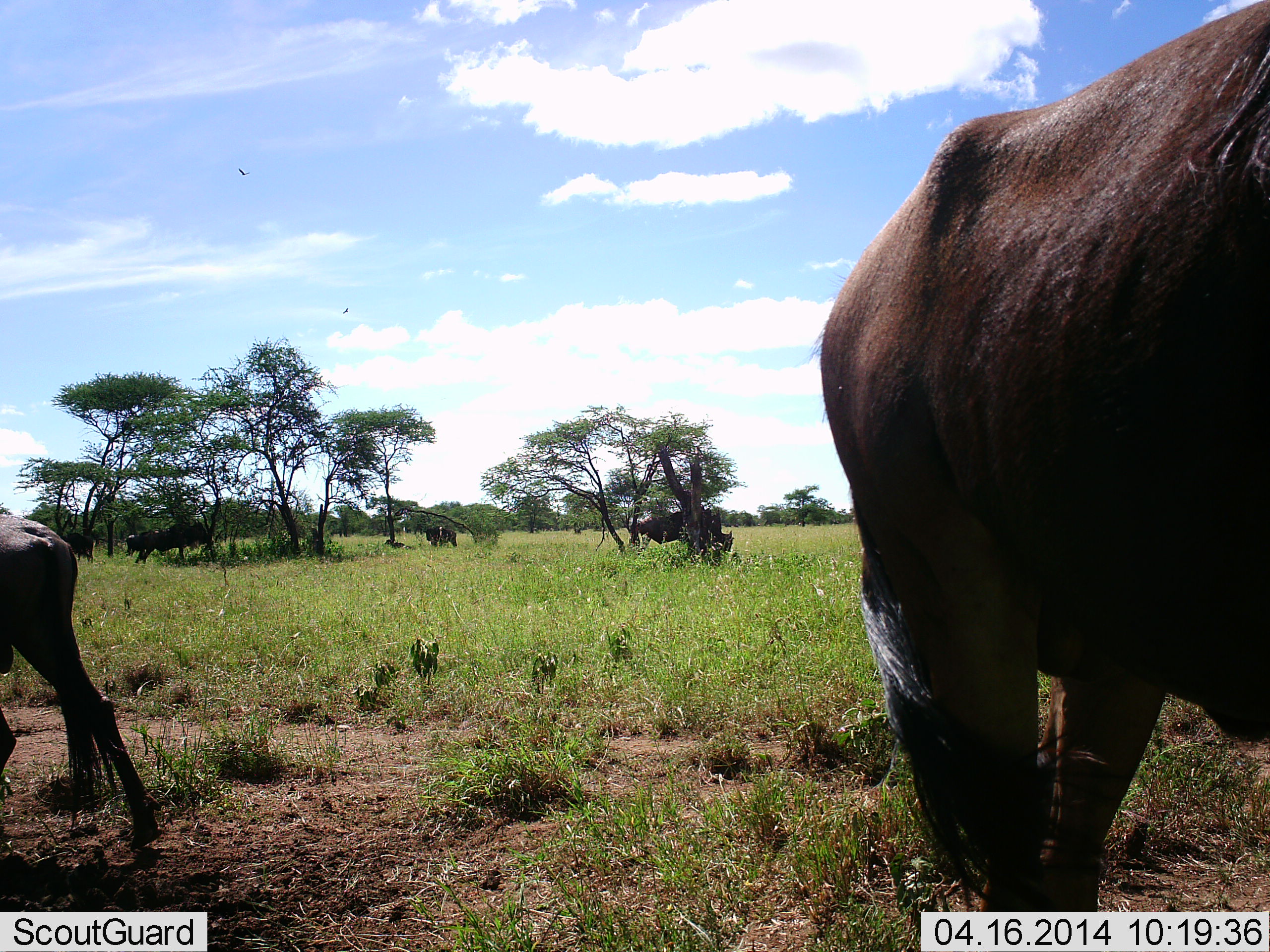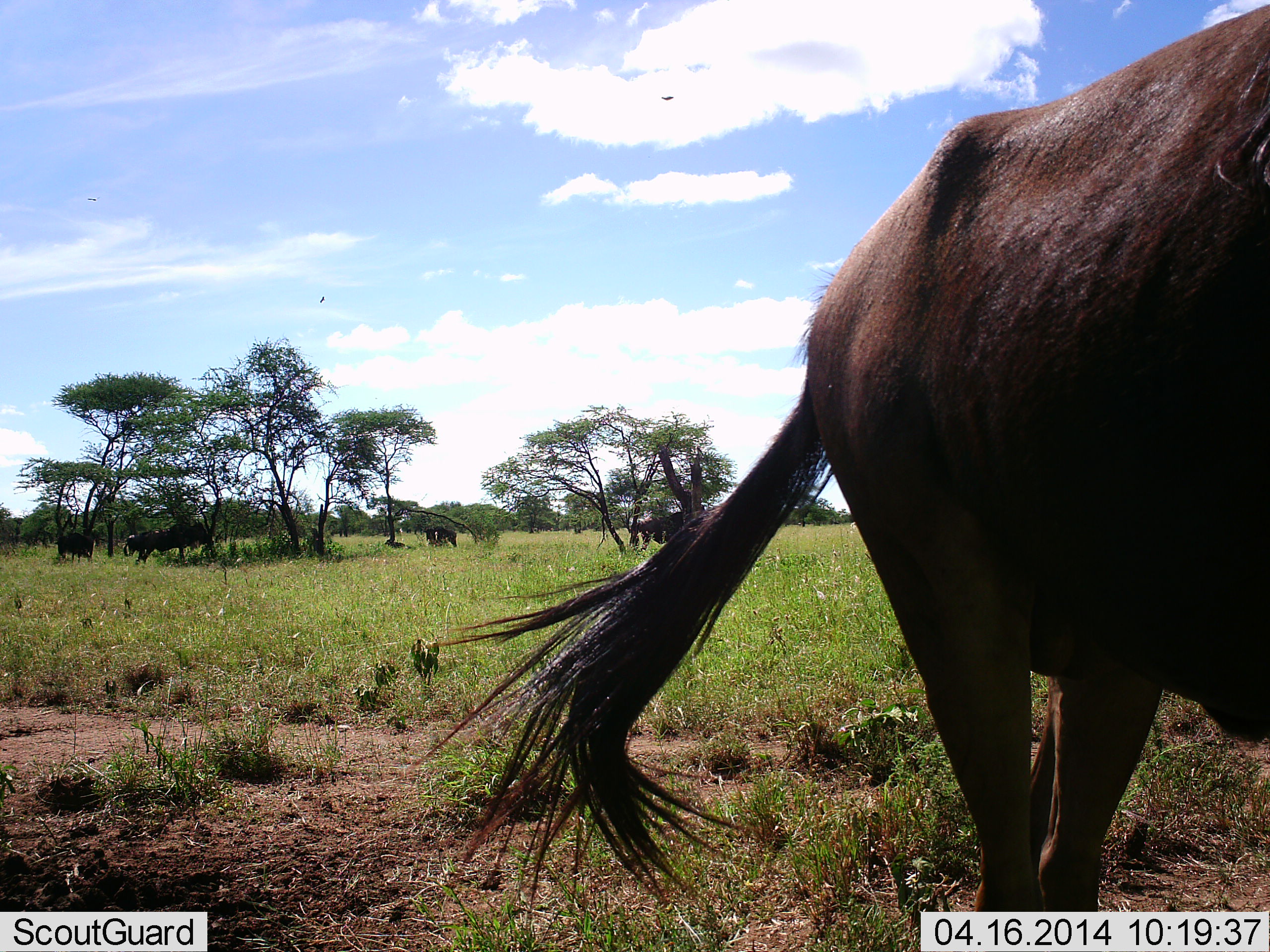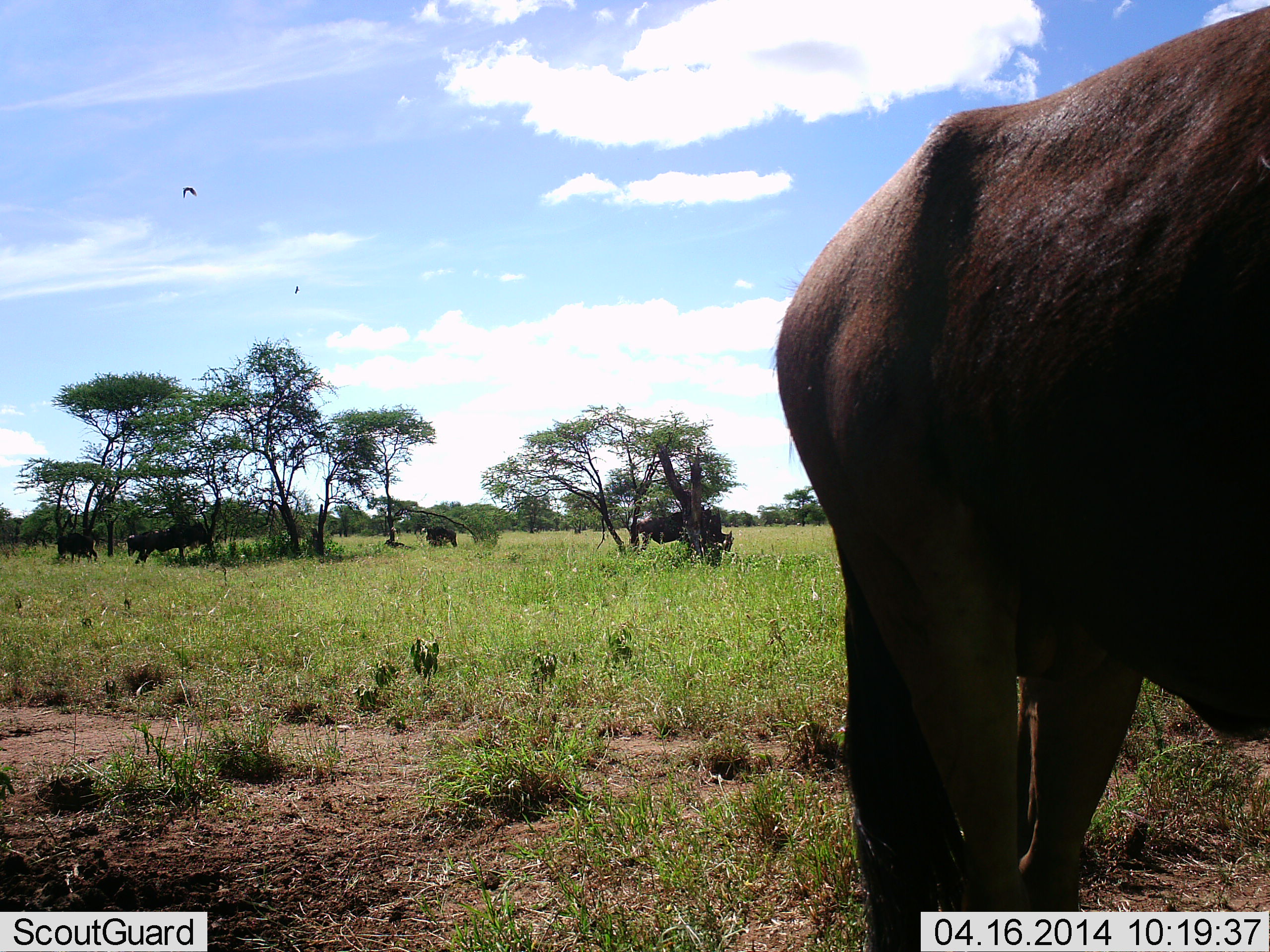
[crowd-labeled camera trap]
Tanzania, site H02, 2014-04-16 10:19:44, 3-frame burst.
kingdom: Animalia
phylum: Chordata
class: Mammalia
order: Artiodactyla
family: Bovidae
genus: Connochaetes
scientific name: Connochaetes taurinus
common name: blue wildebeest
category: wildebeest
Wildebeest (blue wildebeest) (Connochaetes taurinus), count 5. Behavior (volunteer vote fractions): standing 88%, resting 12%, moving 44%, interacting 0%. Young present (vote fraction): 6%. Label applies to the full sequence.